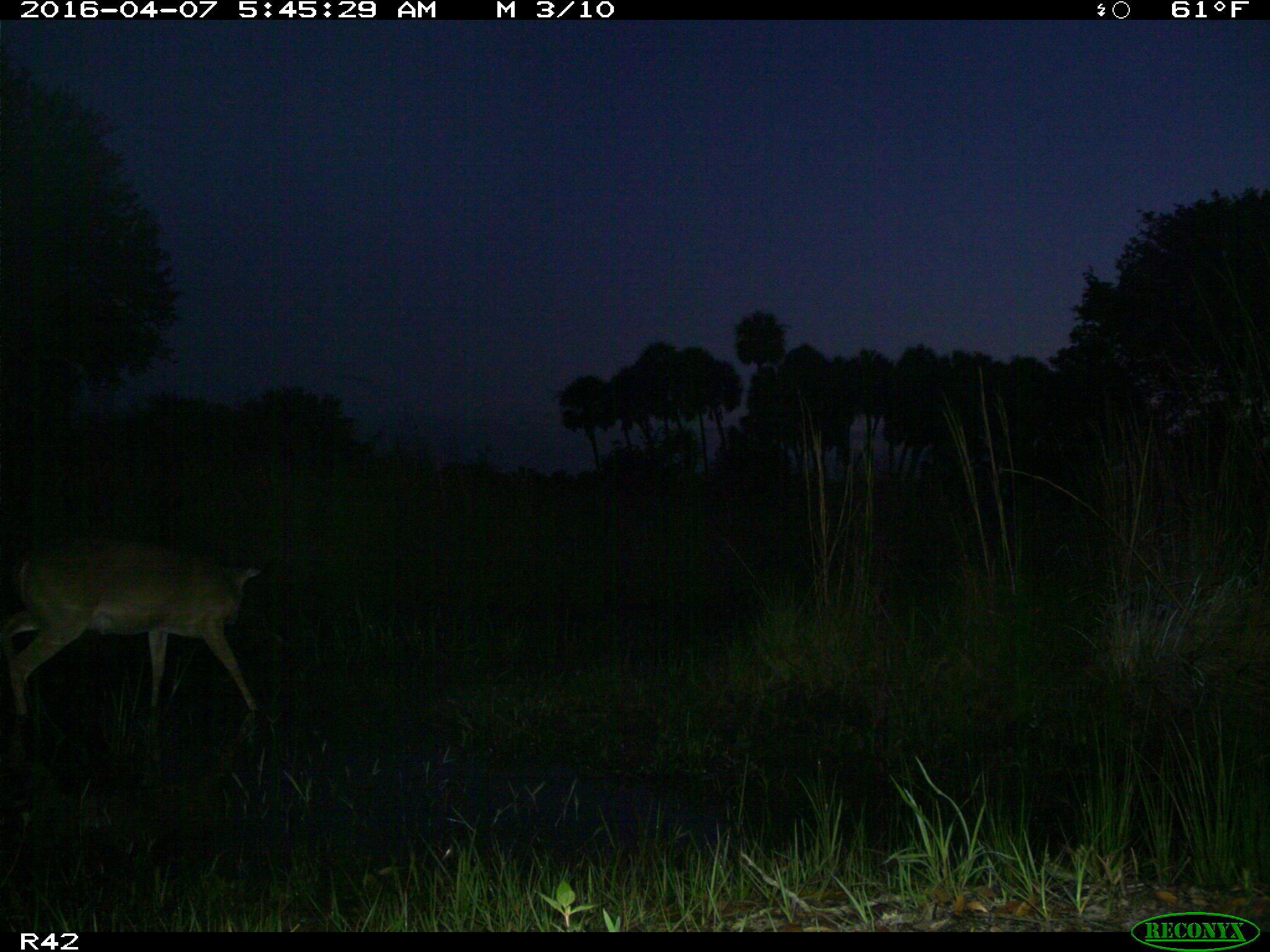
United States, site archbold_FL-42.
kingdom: Animalia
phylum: Chordata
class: Mammalia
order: Artiodactyla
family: Cervidae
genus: Odocoileus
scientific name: Odocoileus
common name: deer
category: unidentified deer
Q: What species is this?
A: Unidentified deer (deer) (Odocoileus).